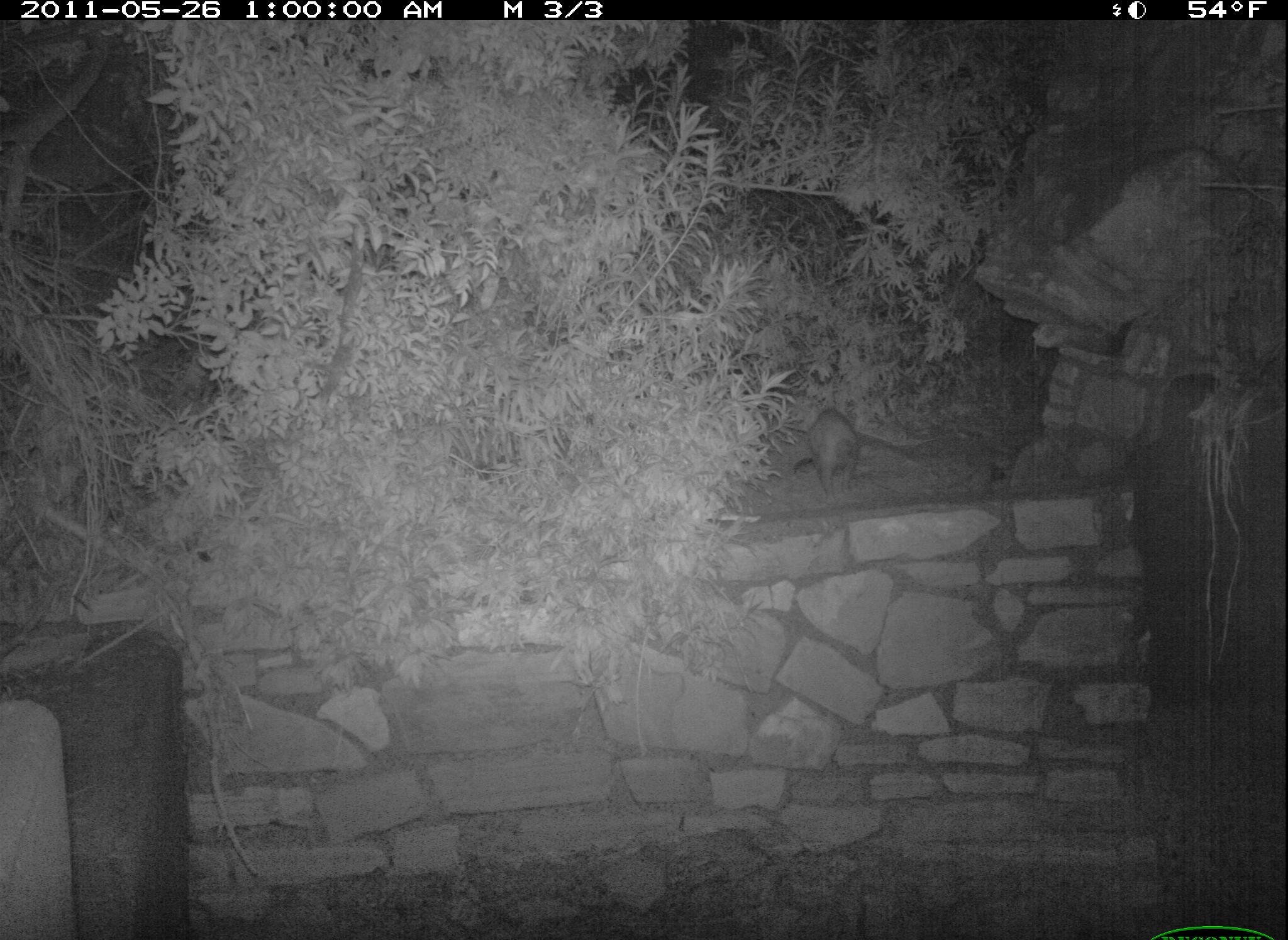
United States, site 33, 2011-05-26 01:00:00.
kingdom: Animalia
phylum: Chordata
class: Mammalia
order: Didelphimorphia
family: Didelphidae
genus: Didelphis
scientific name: Didelphis virginiana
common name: virginia opossum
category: opossum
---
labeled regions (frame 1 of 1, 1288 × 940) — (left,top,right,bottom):
opossum: (795,391,873,499)